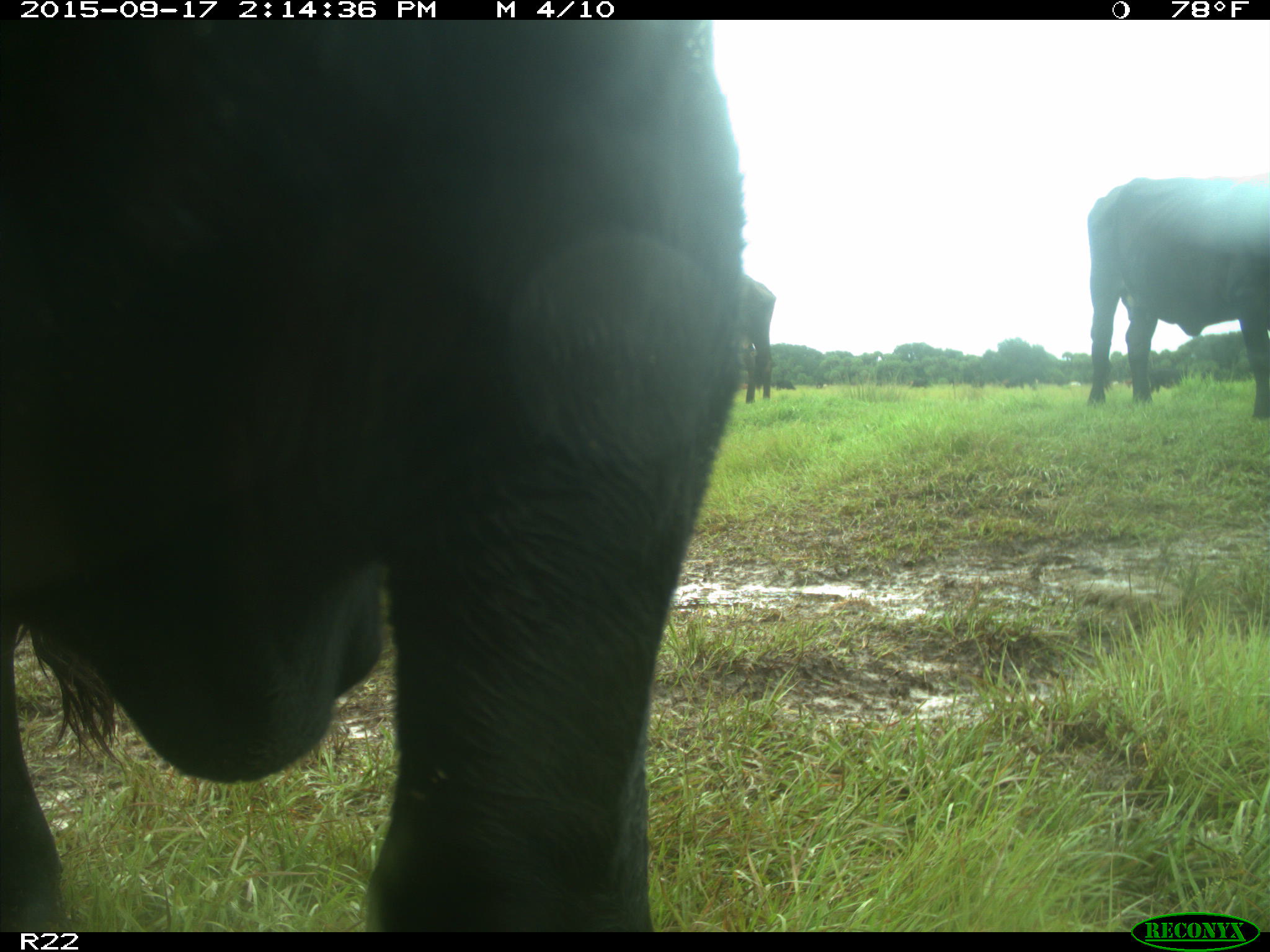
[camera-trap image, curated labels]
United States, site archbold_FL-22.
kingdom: Animalia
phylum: Chordata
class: Mammalia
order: Artiodactyla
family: Bovidae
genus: Bos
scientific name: Bos taurus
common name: domestic cow